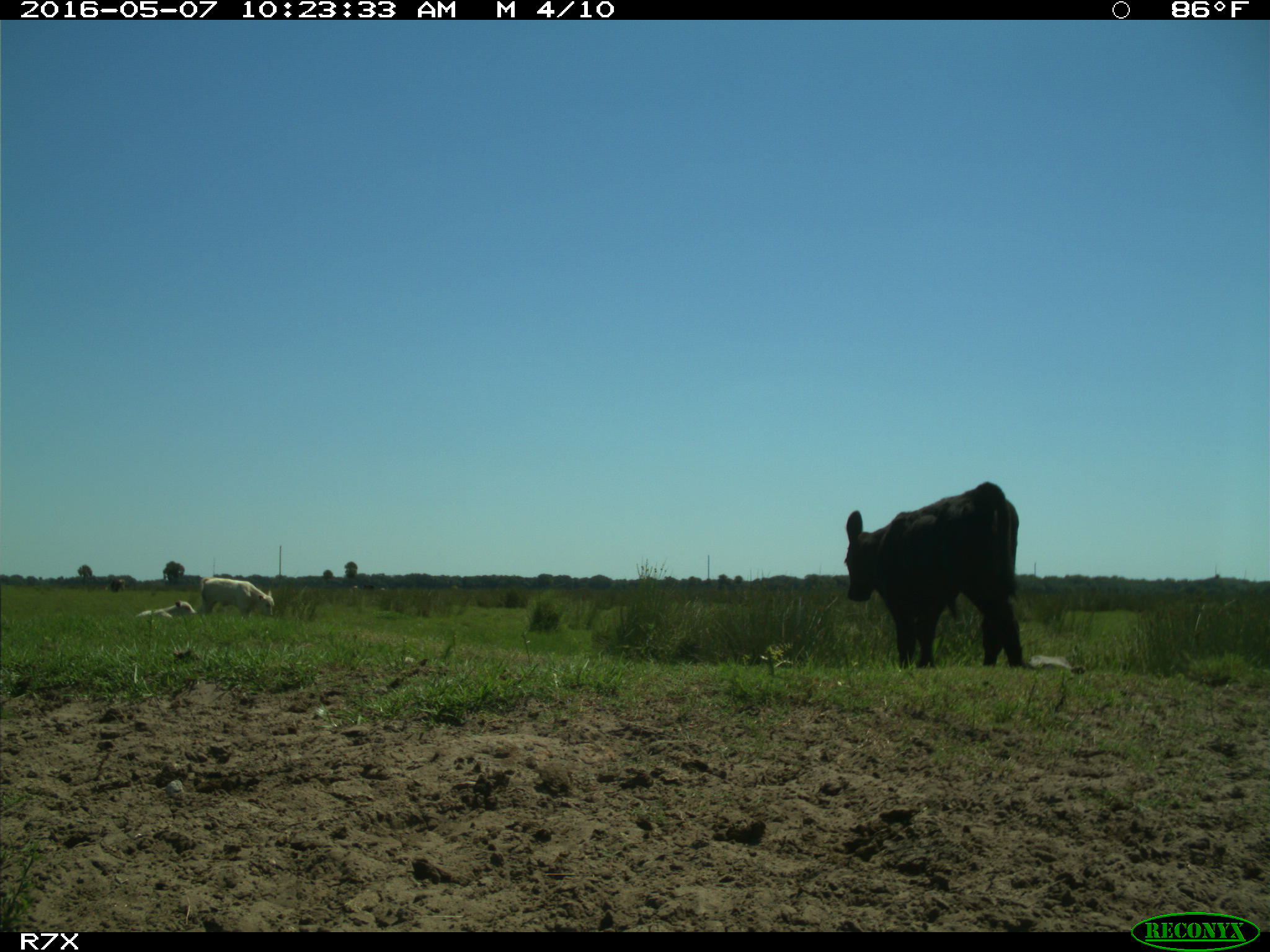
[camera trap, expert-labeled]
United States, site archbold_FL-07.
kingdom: Animalia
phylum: Chordata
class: Mammalia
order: Artiodactyla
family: Bovidae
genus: Bos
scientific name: Bos taurus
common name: domestic cow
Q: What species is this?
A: Bos taurus (domestic cow).